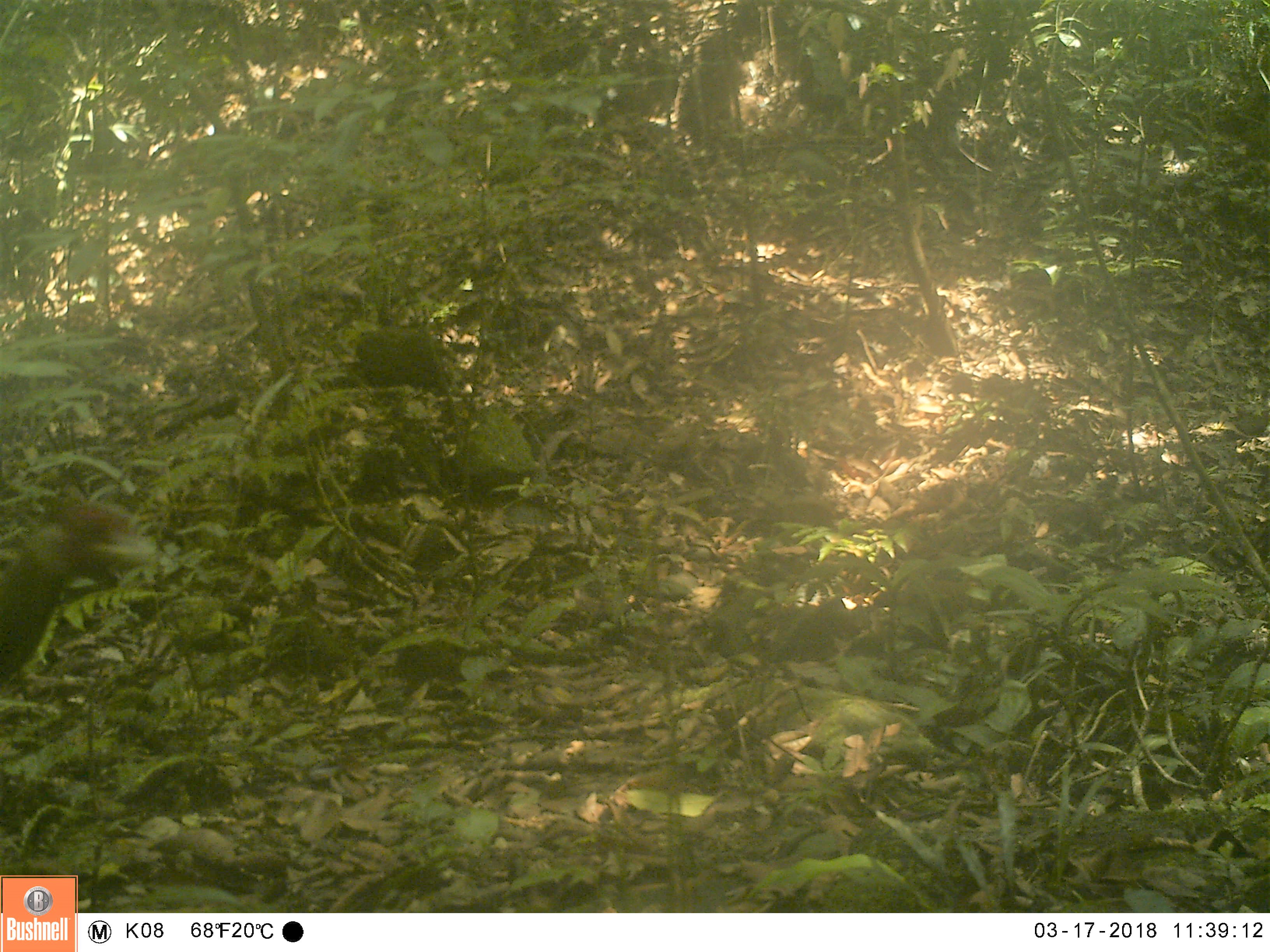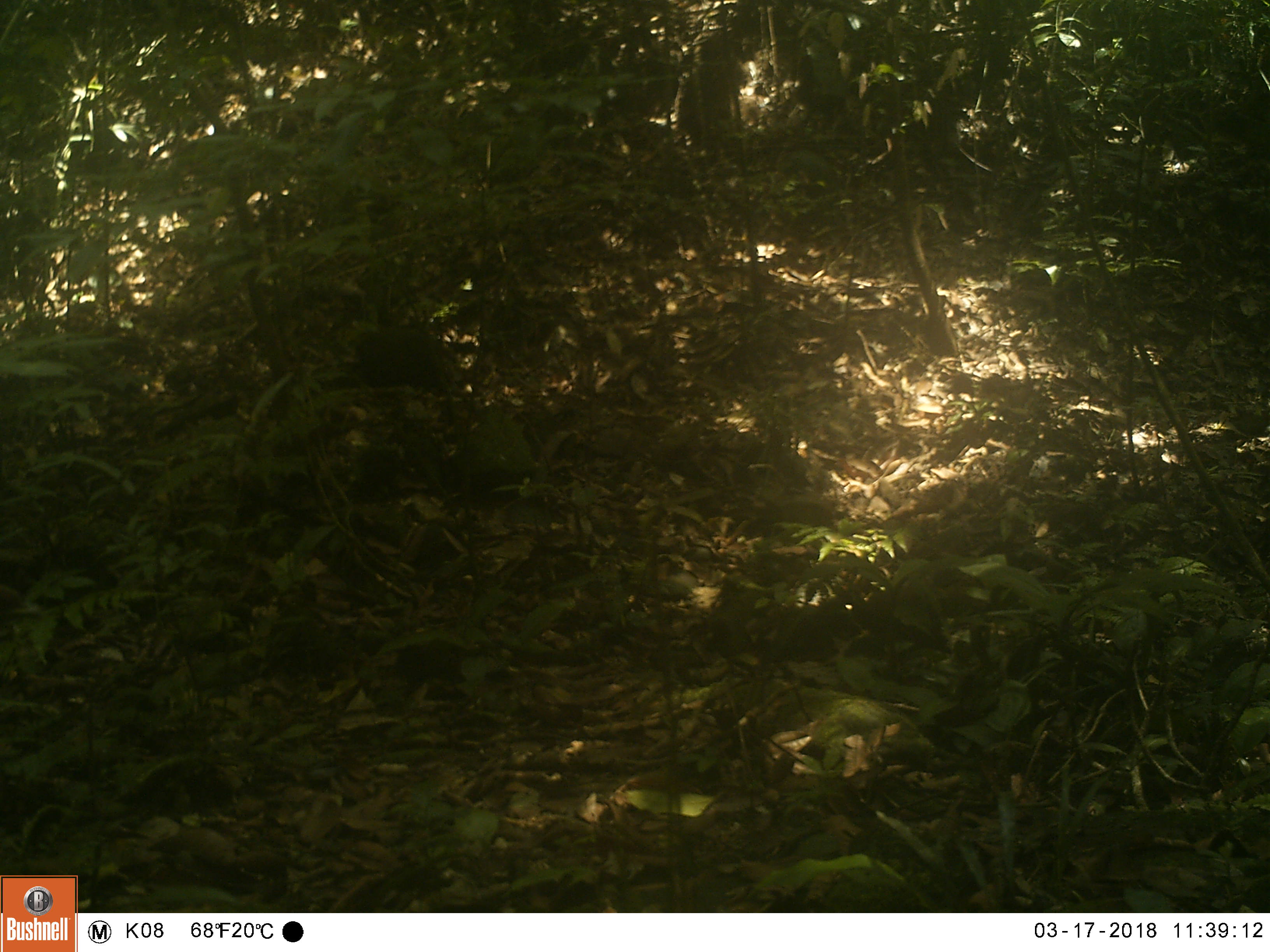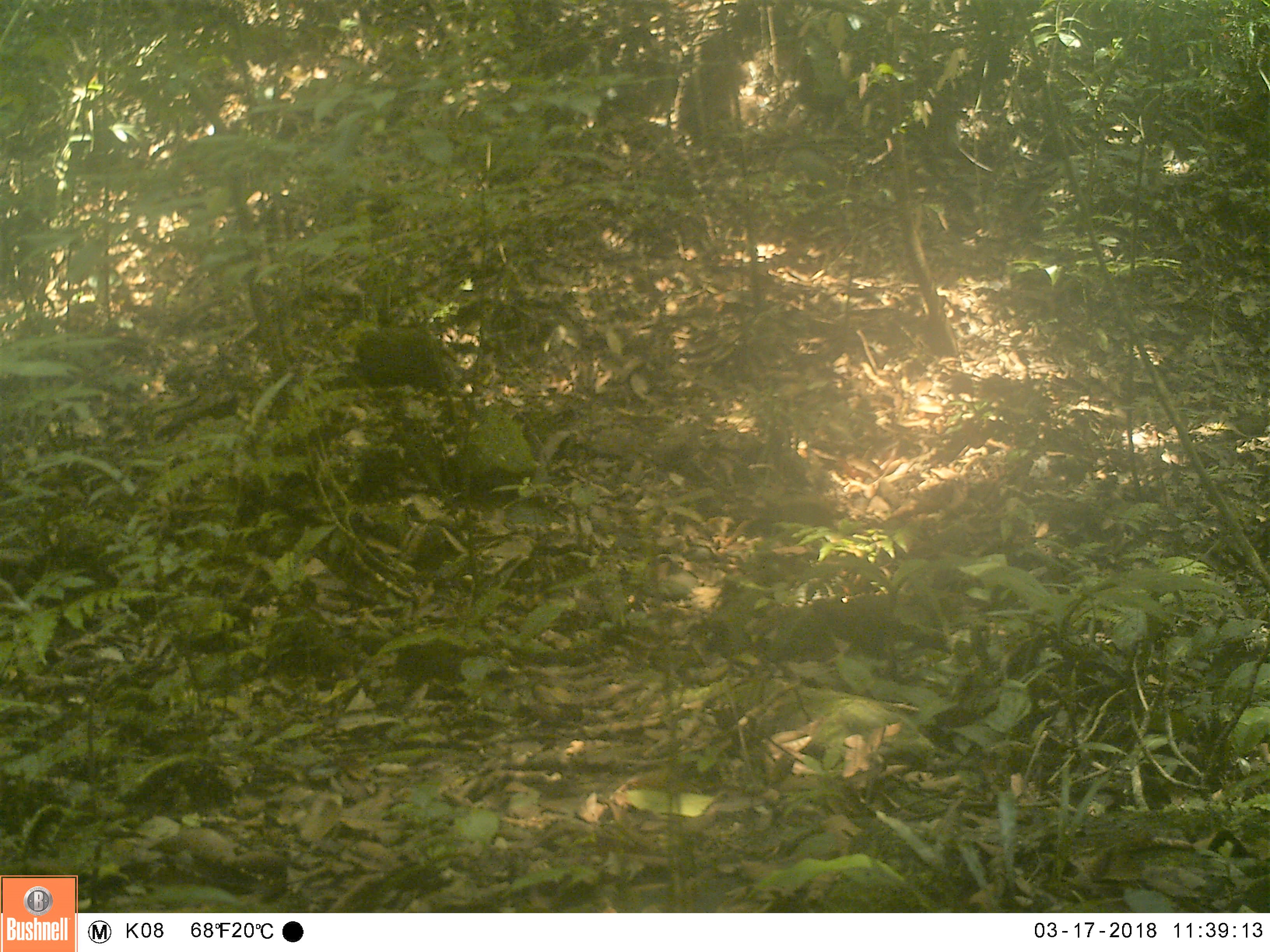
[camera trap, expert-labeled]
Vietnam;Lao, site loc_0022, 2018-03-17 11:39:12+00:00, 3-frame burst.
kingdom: Animalia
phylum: Chordata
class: Aves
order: Galliformes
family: Phasianidae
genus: Lophura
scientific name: Lophura nycthemera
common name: silver pheasant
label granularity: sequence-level